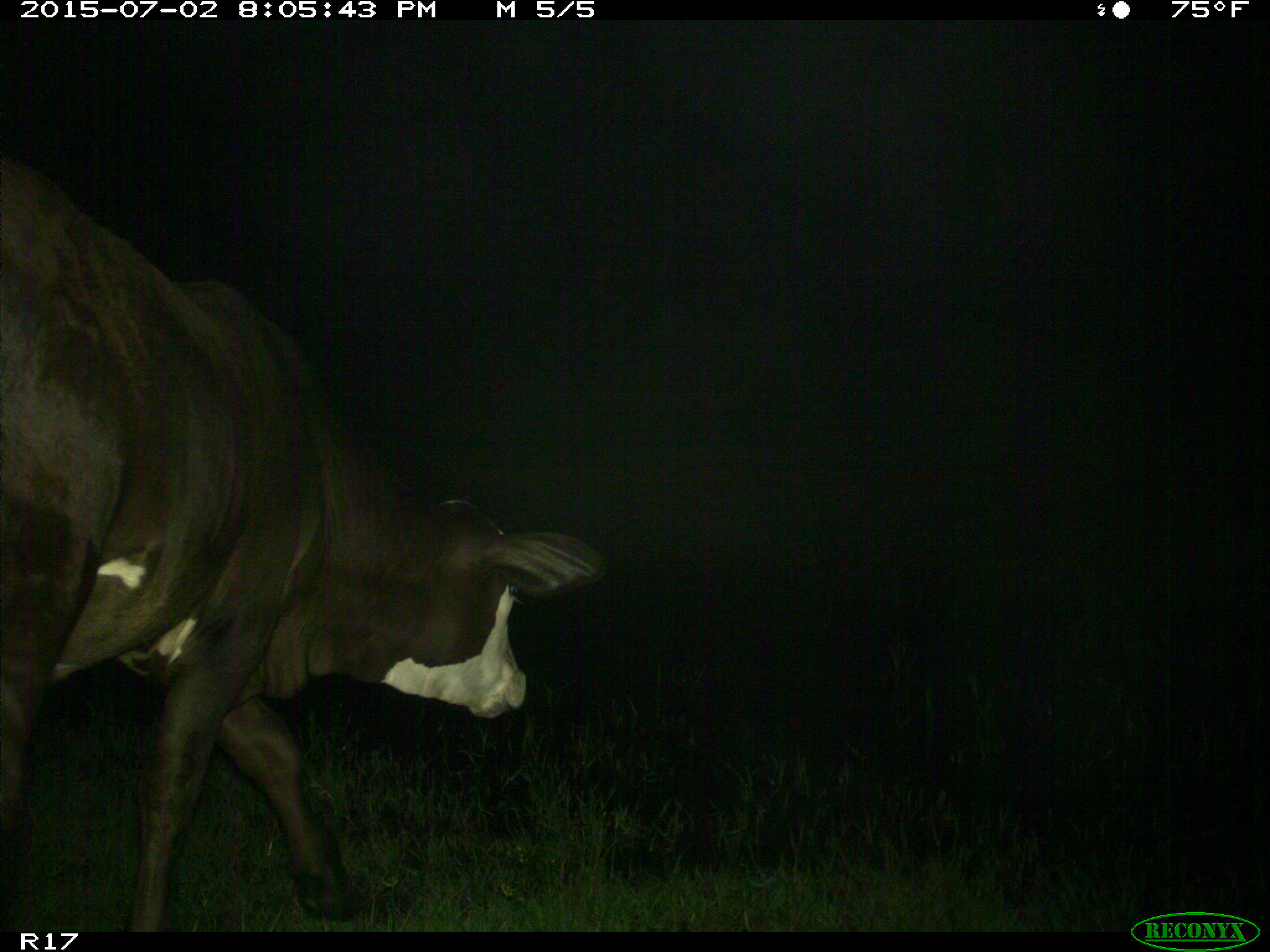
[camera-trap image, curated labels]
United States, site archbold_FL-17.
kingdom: Animalia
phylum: Chordata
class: Mammalia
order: Artiodactyla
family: Bovidae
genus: Bos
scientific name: Bos taurus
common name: domestic cow